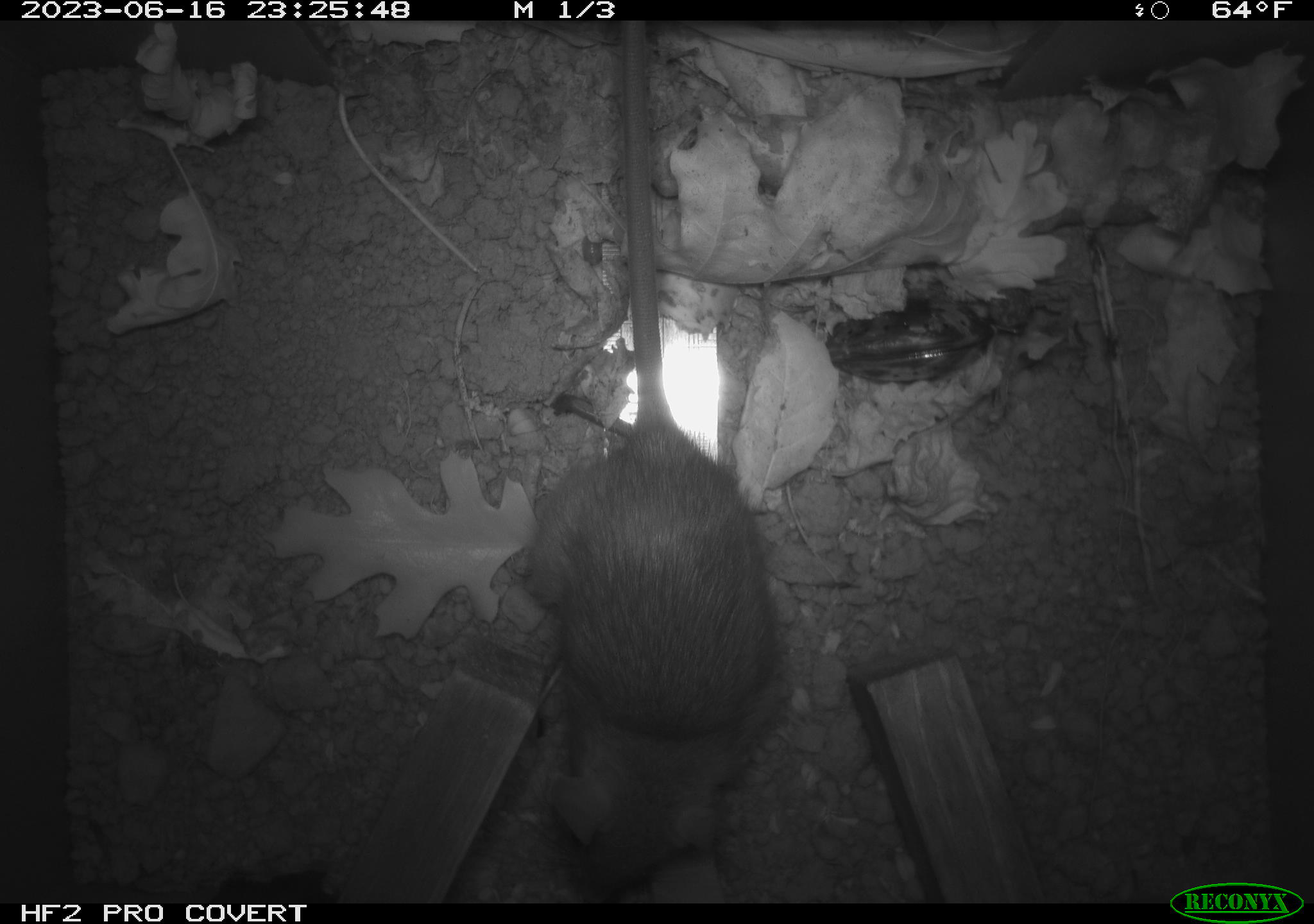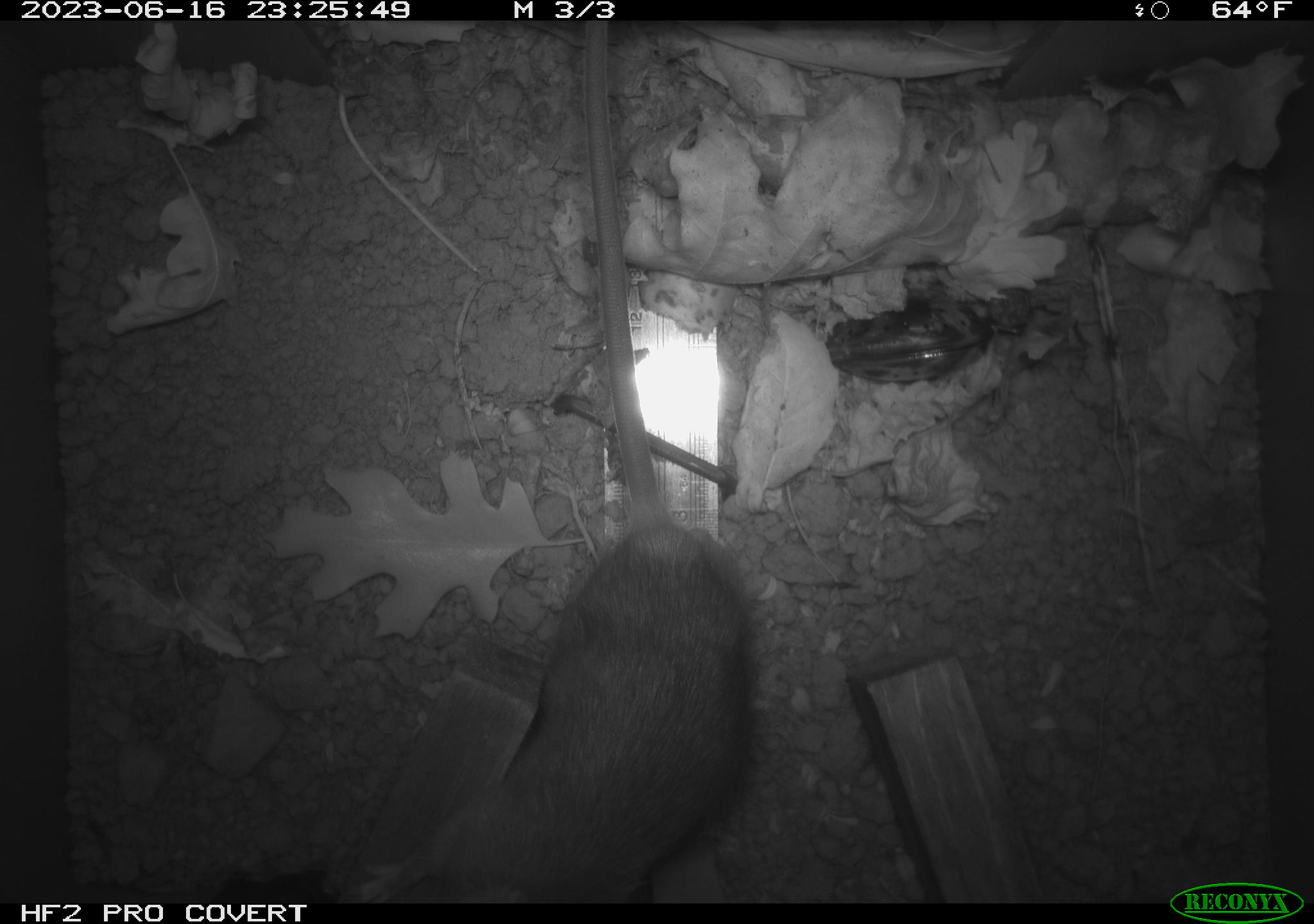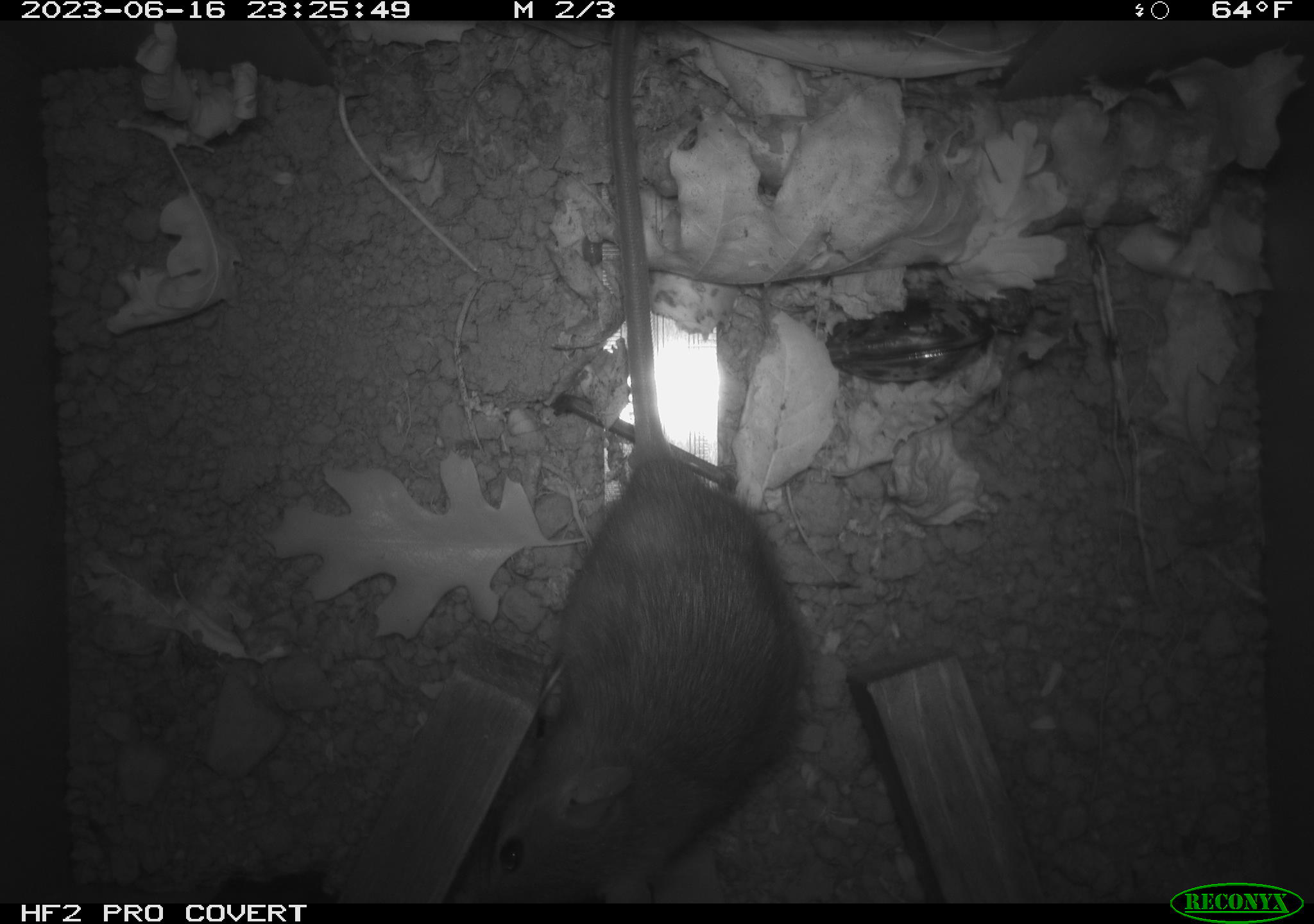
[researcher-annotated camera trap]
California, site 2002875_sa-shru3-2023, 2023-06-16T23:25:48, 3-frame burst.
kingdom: Animalia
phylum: Chordata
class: Mammalia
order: Rodentia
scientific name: Rodentia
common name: mouse species